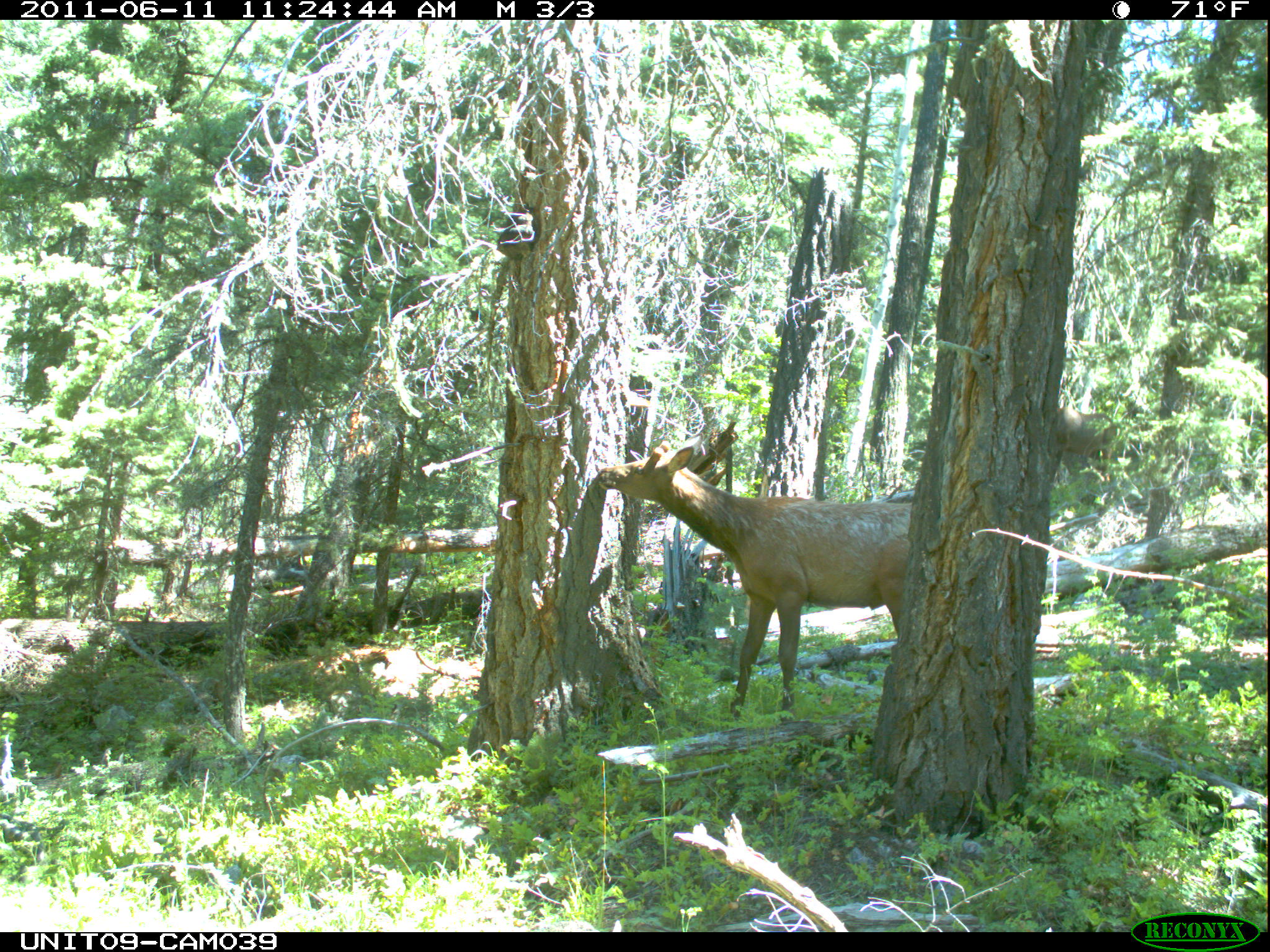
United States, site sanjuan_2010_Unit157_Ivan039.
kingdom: Animalia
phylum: Chordata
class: Mammalia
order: Artiodactyla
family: Cervidae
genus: Cervus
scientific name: Cervus elaphus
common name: red deer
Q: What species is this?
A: Cervus elaphus (red deer).